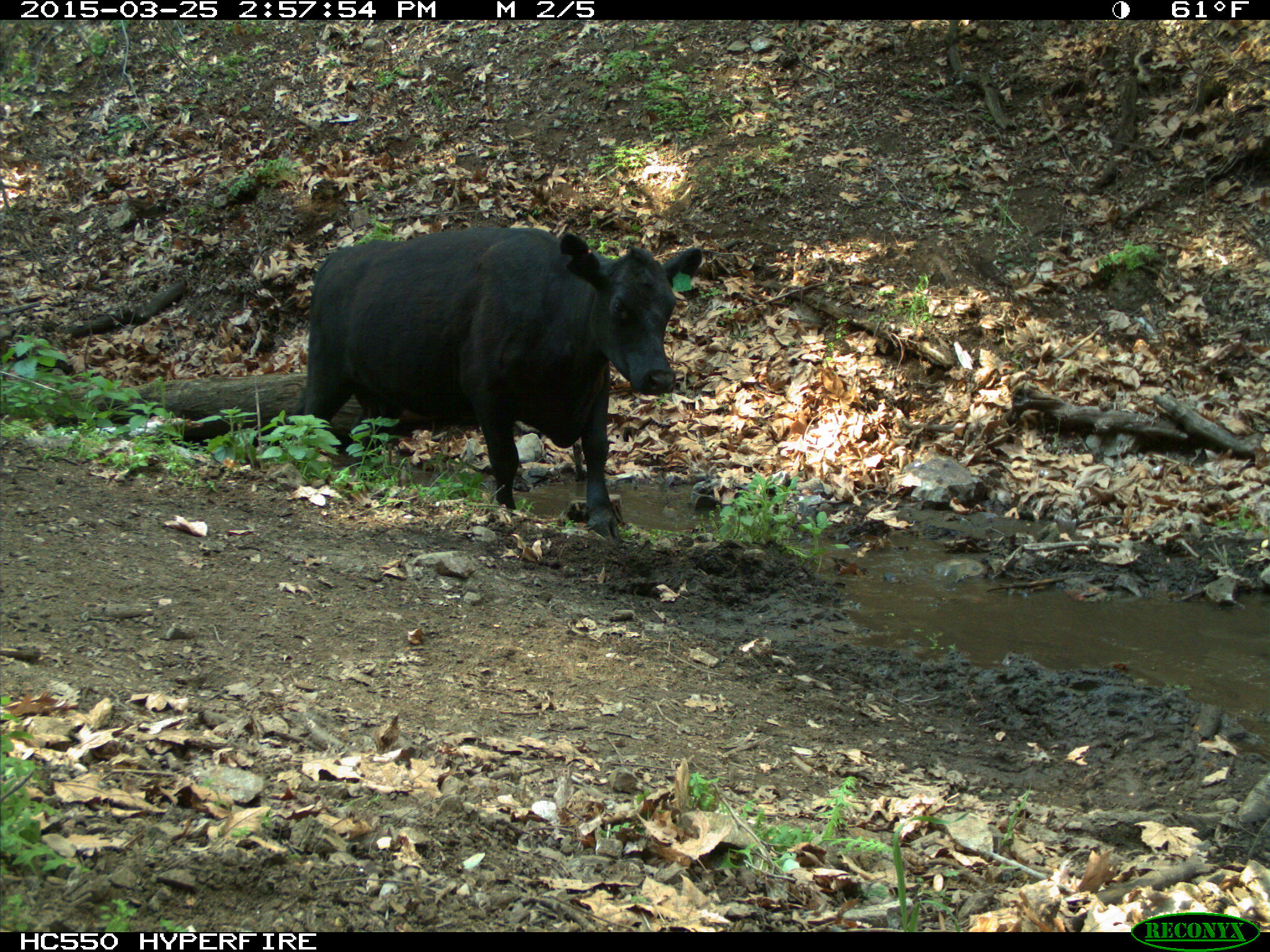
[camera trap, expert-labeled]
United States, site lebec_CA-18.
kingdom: Animalia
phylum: Chordata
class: Mammalia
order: Artiodactyla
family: Bovidae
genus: Bos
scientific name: Bos taurus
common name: domestic cow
Bos taurus (domestic cow).